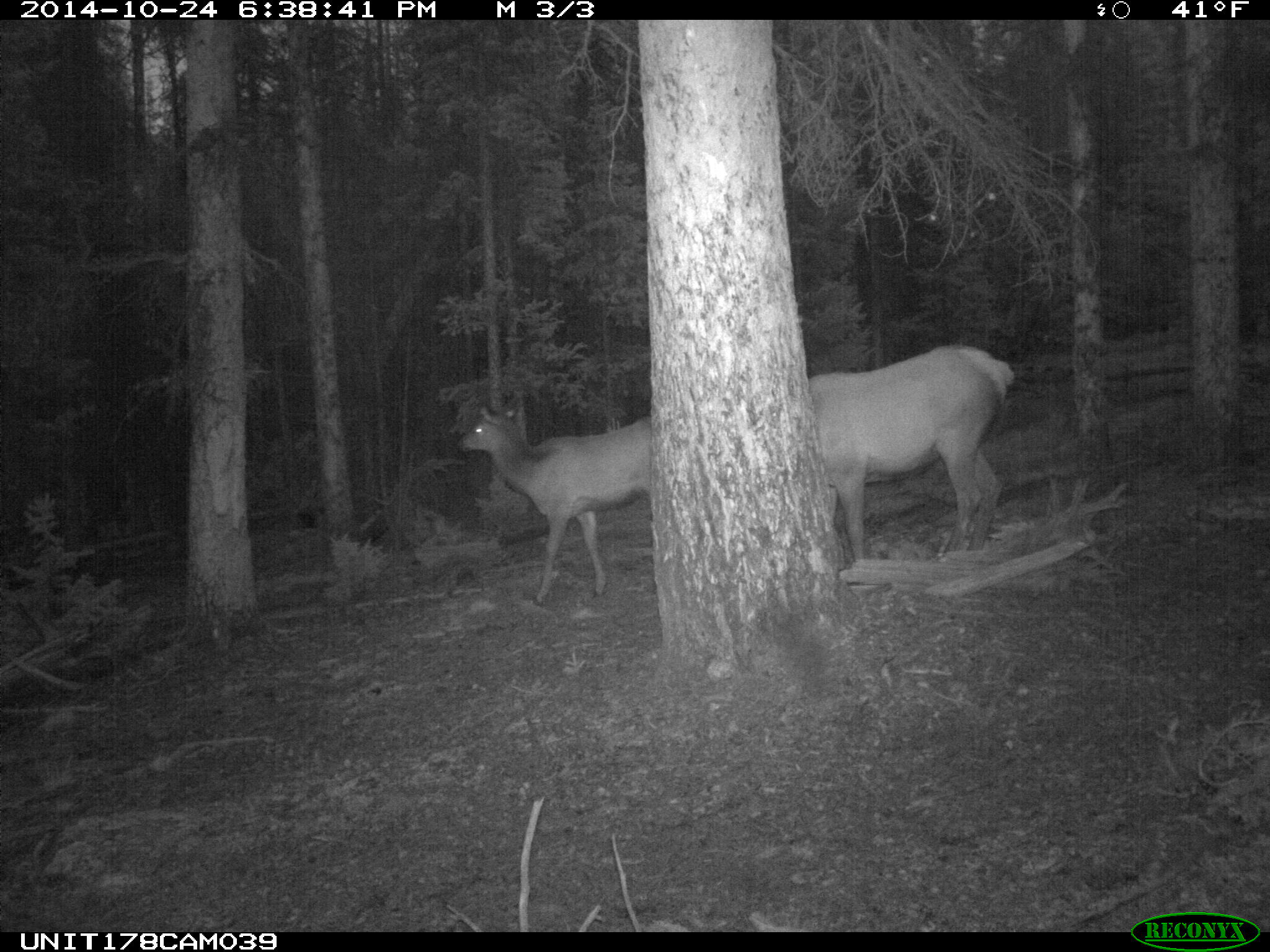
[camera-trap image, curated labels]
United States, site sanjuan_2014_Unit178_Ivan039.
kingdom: Animalia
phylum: Chordata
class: Mammalia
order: Artiodactyla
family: Cervidae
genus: Cervus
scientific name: Cervus elaphus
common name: red deer